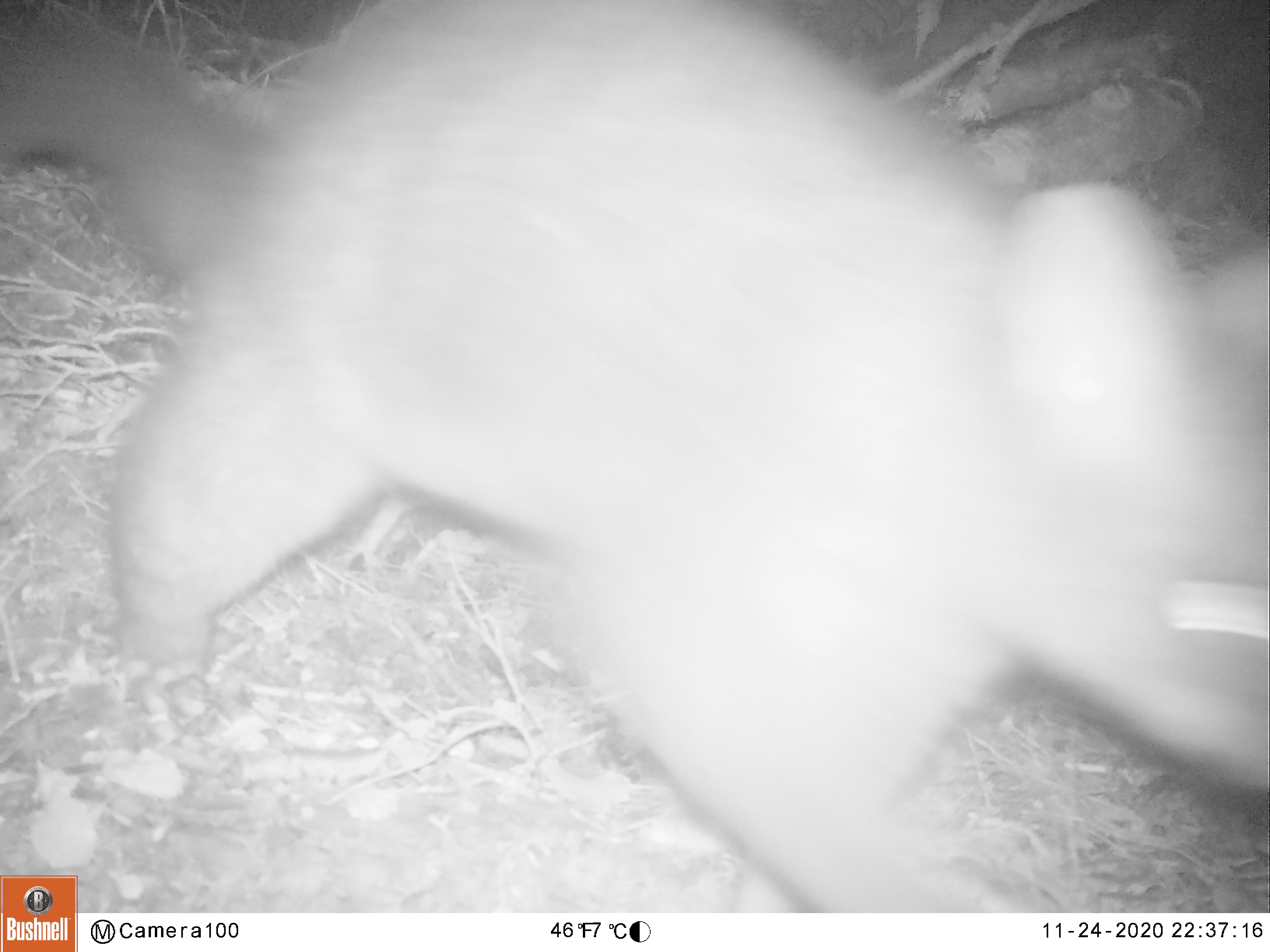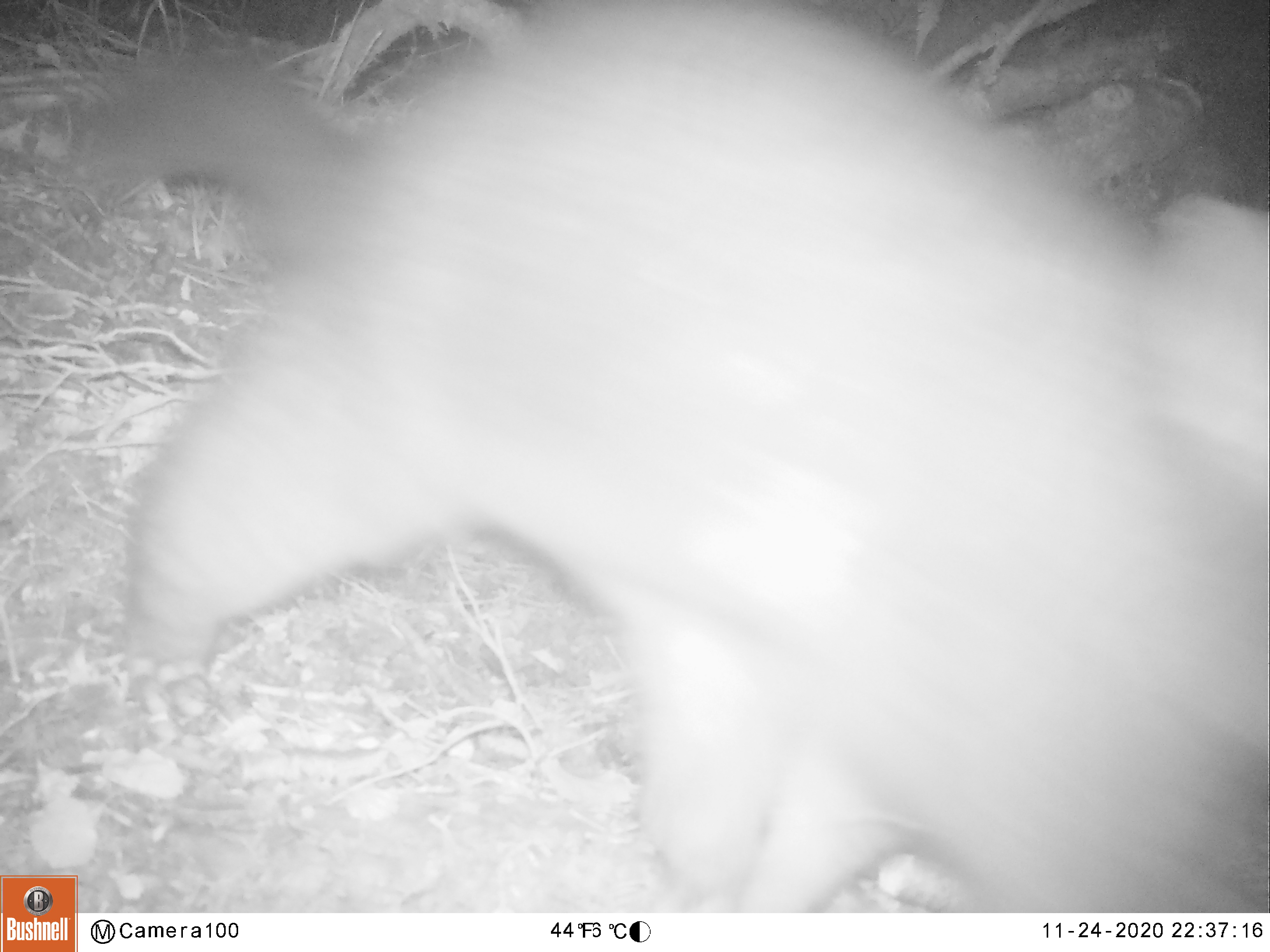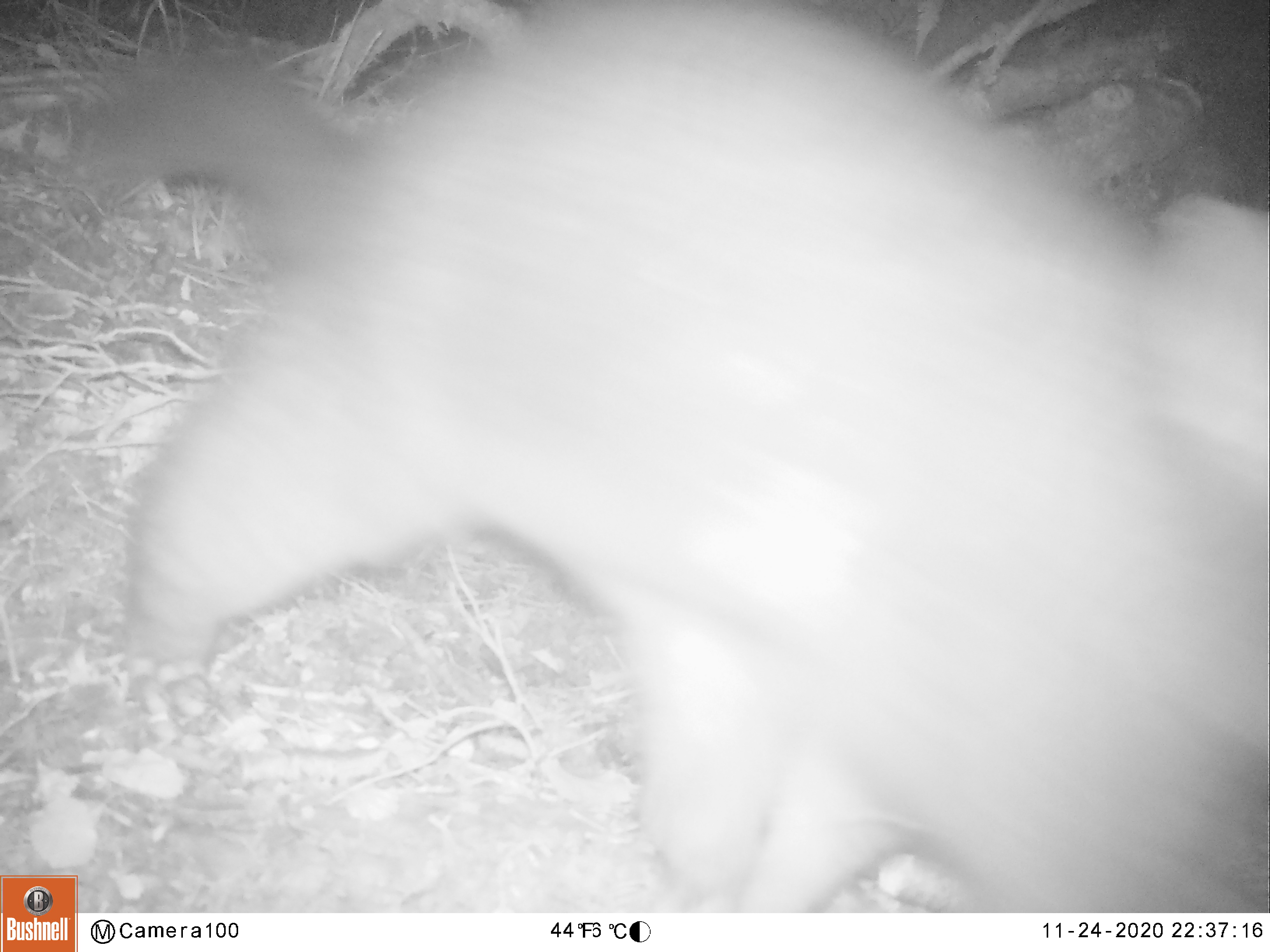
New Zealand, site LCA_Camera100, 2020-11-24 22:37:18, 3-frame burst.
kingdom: Animalia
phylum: Chordata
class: Mammalia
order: Diprotodontia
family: Phalangeridae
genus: Trichosurus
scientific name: Trichosurus vulpecula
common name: common brushtail possum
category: possum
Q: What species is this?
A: Possum (common brushtail possum) (Trichosurus vulpecula).